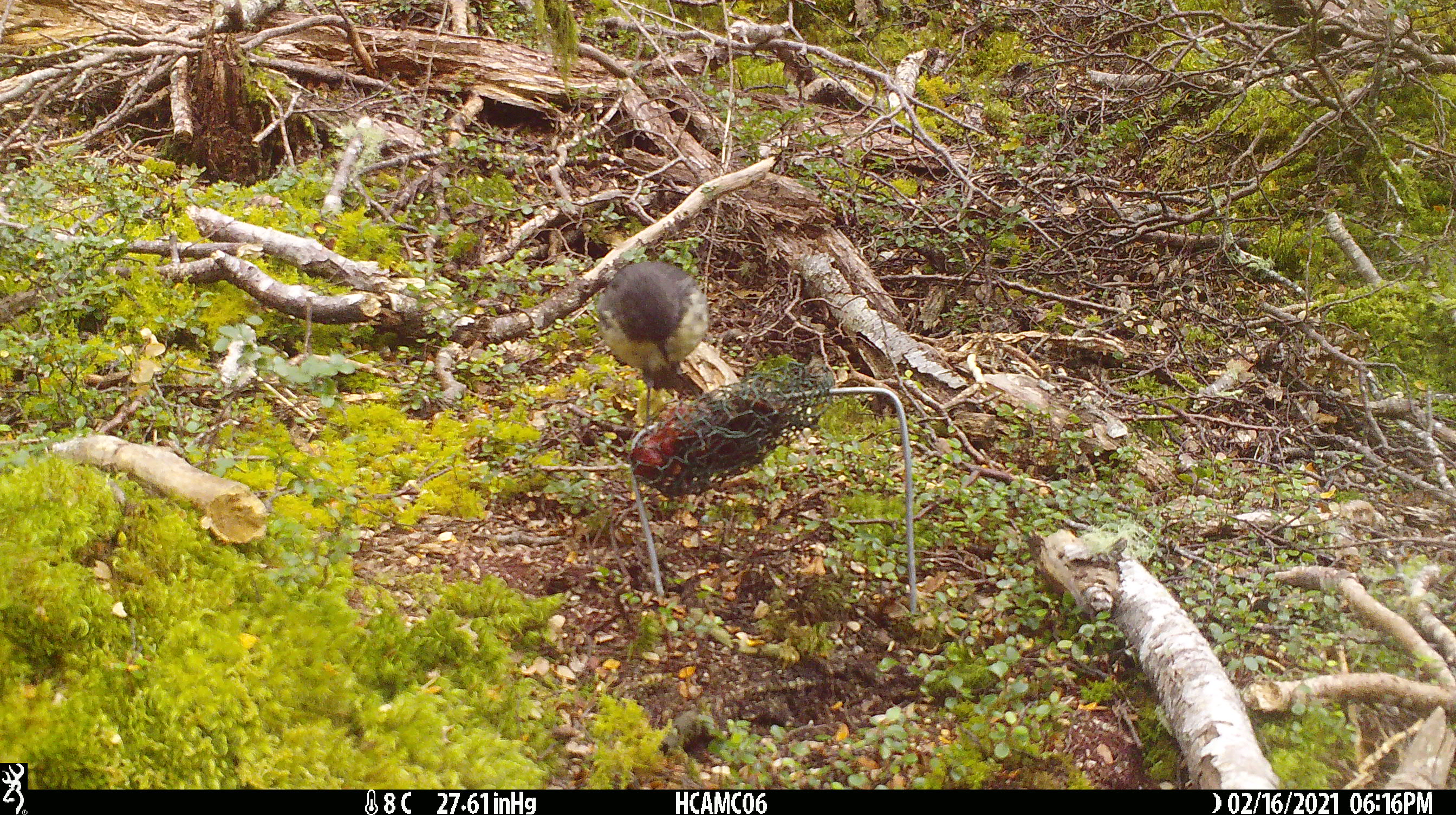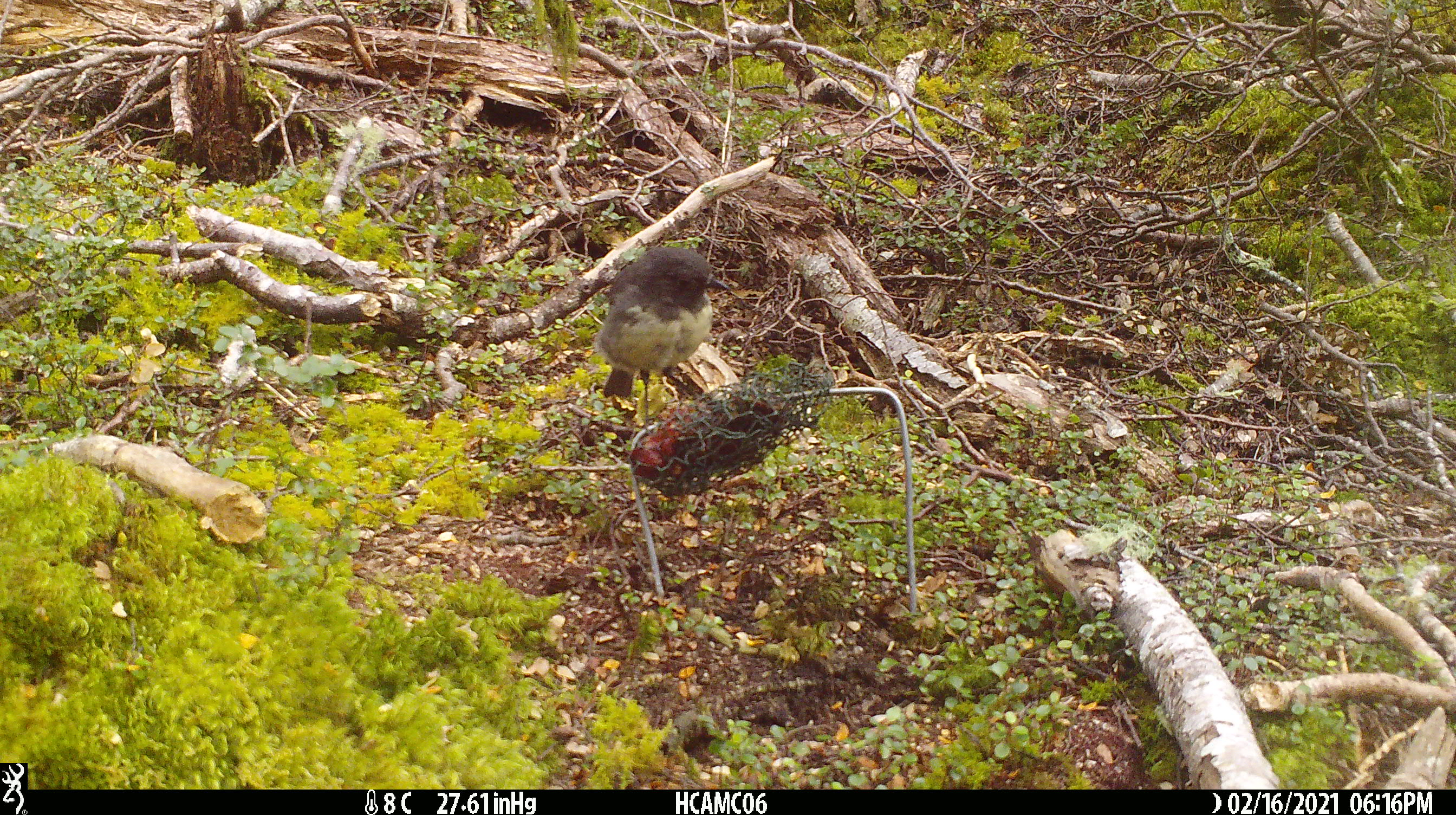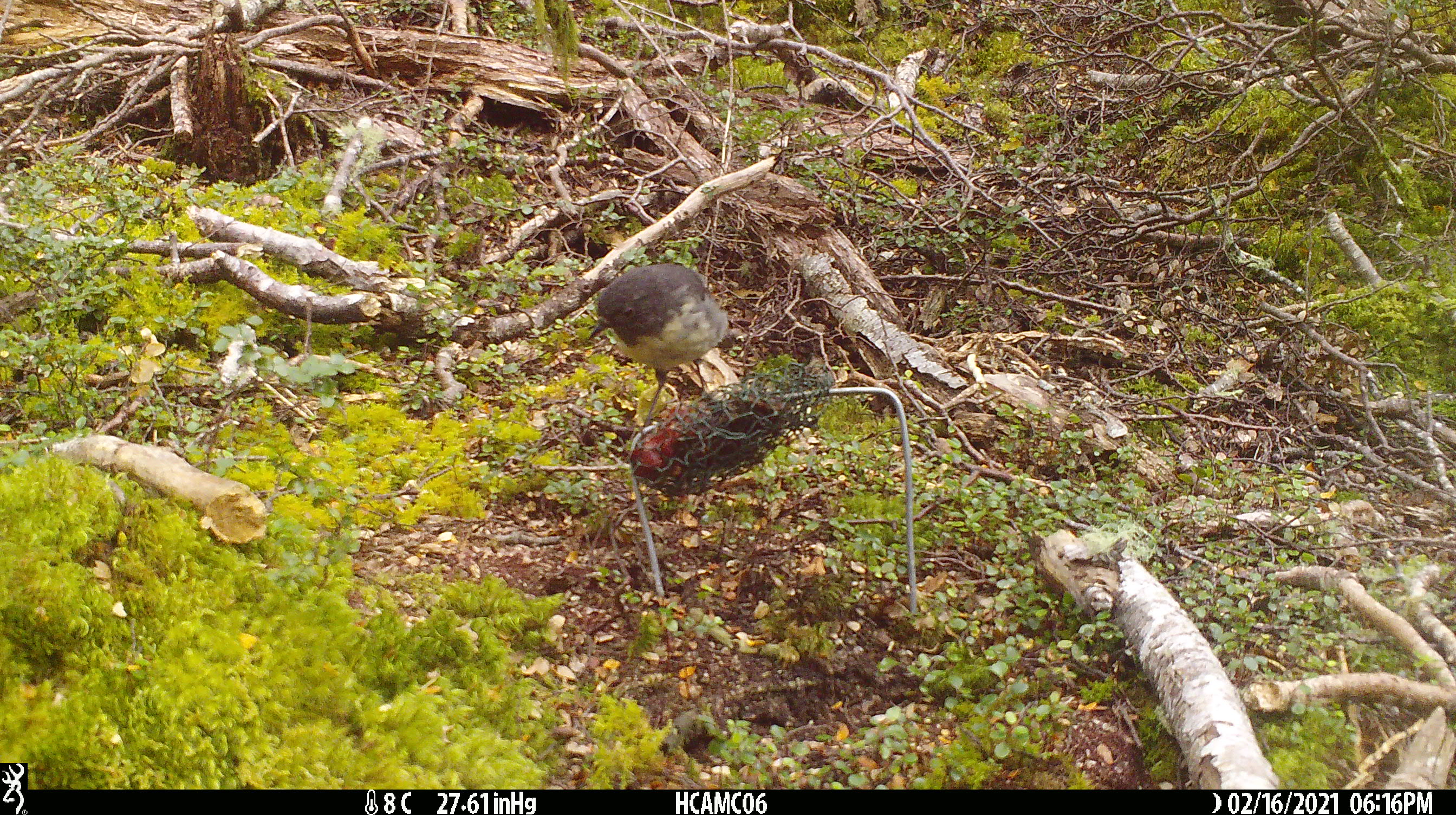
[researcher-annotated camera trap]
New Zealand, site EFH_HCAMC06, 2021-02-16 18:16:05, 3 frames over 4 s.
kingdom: Animalia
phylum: Chordata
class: Aves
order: Passeriformes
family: Petroicidae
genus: Petroica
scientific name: Petroica australis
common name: new zealand robin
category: robin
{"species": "robin (new zealand robin) (Petroica australis)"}